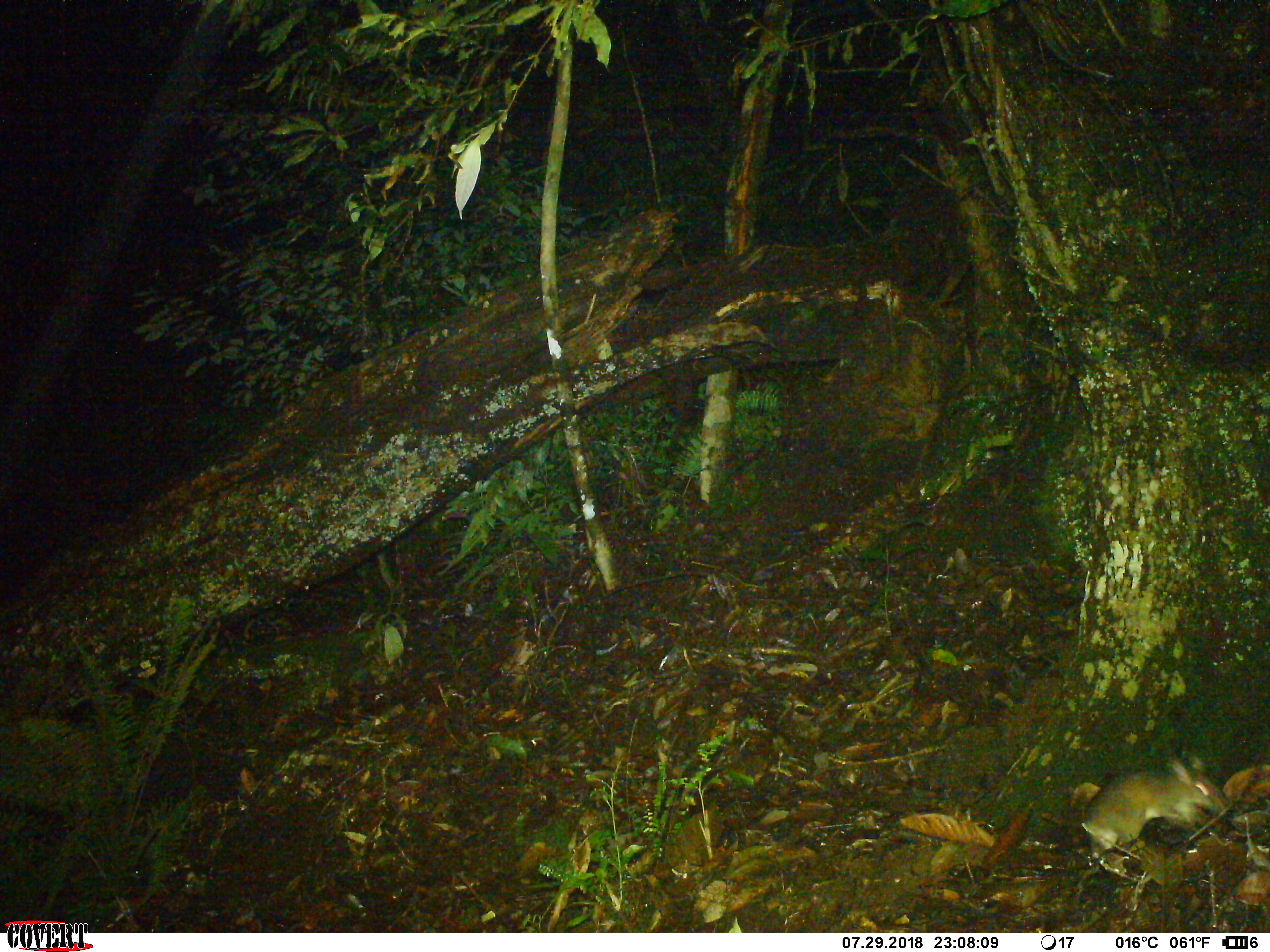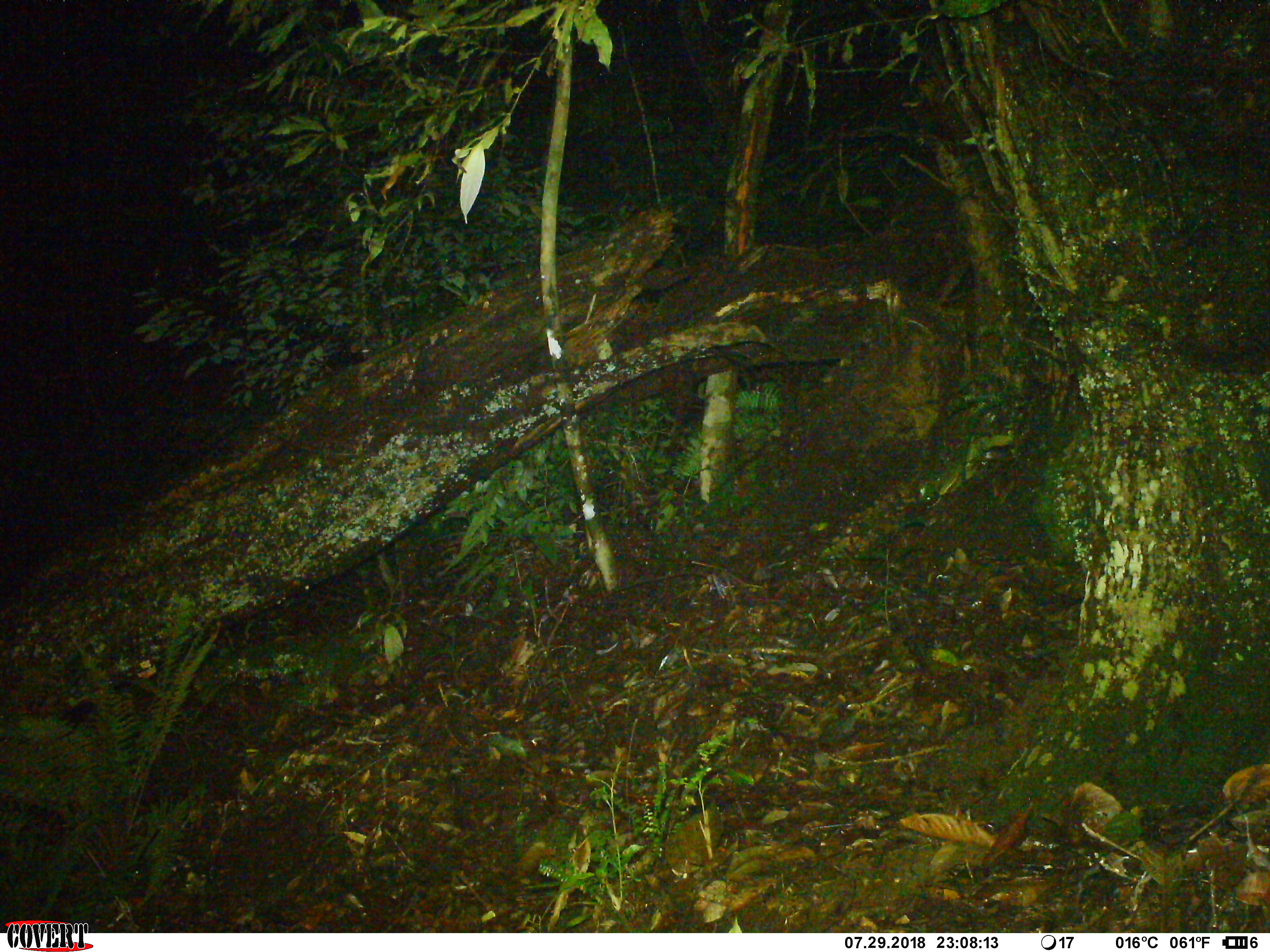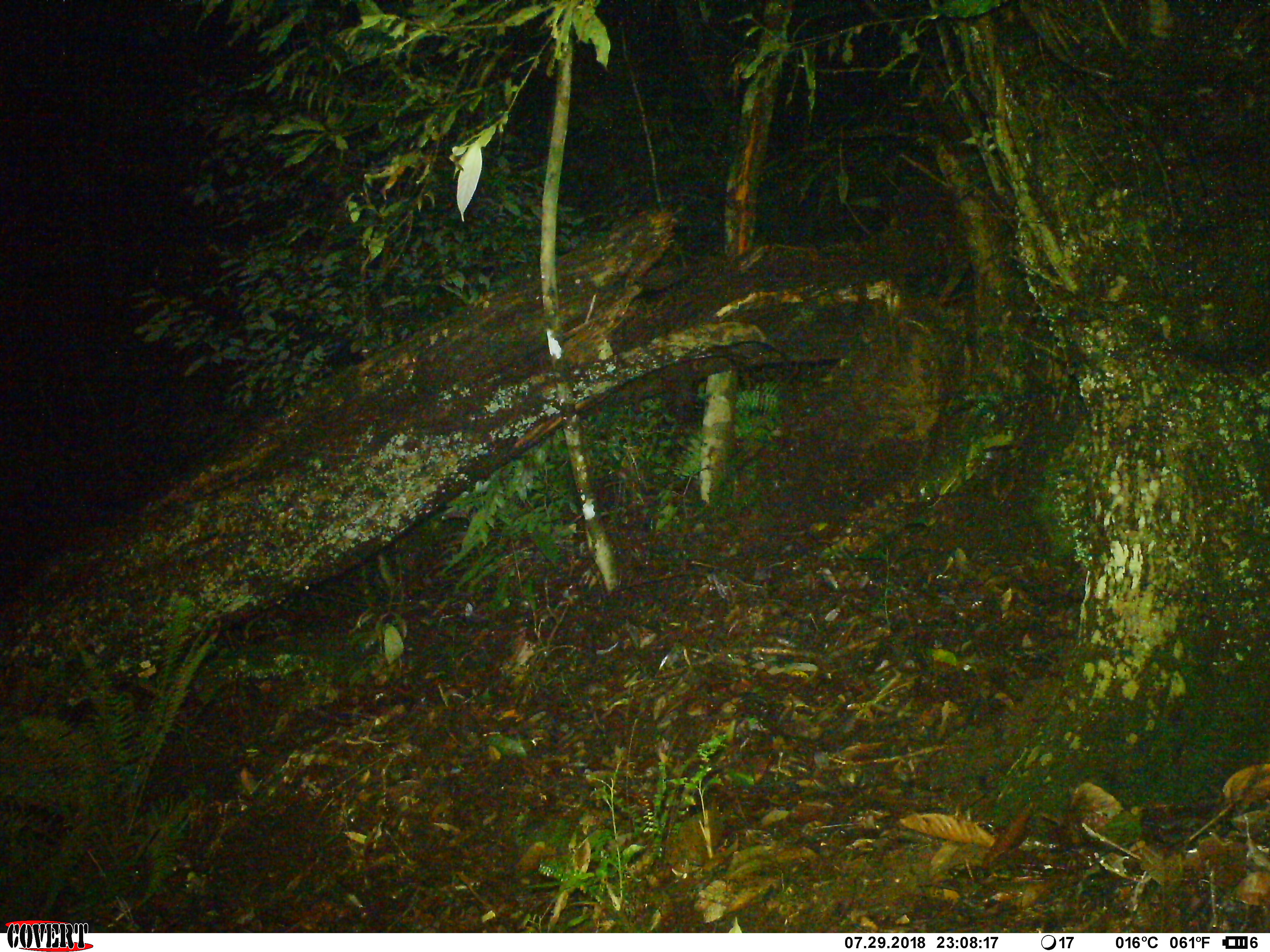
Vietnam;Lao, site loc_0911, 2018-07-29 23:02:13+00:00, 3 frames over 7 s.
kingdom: Animalia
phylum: Chordata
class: Mammalia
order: Rodentia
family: Muridae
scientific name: Muridae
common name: old-world mice and rats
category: unidentified murid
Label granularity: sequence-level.